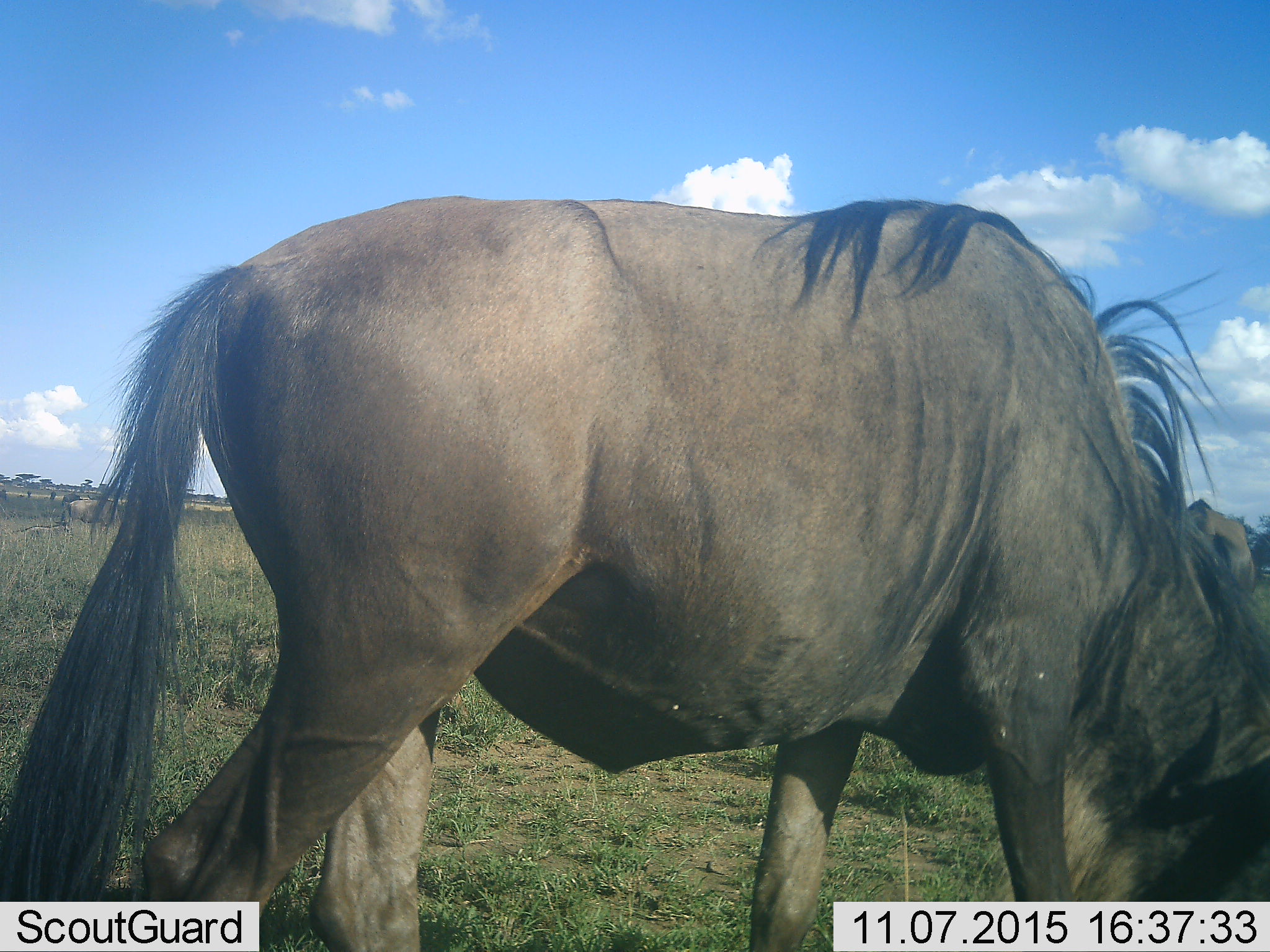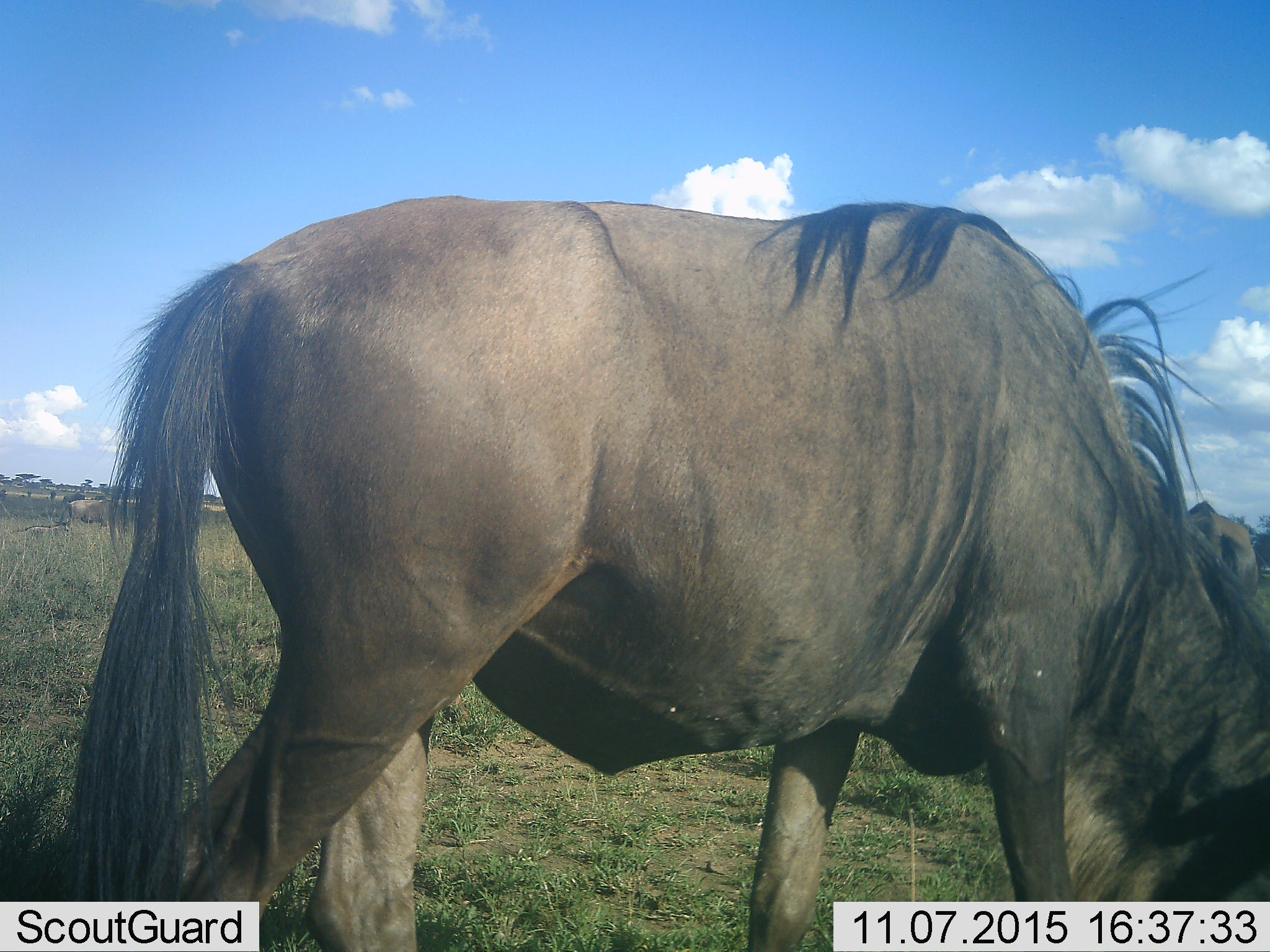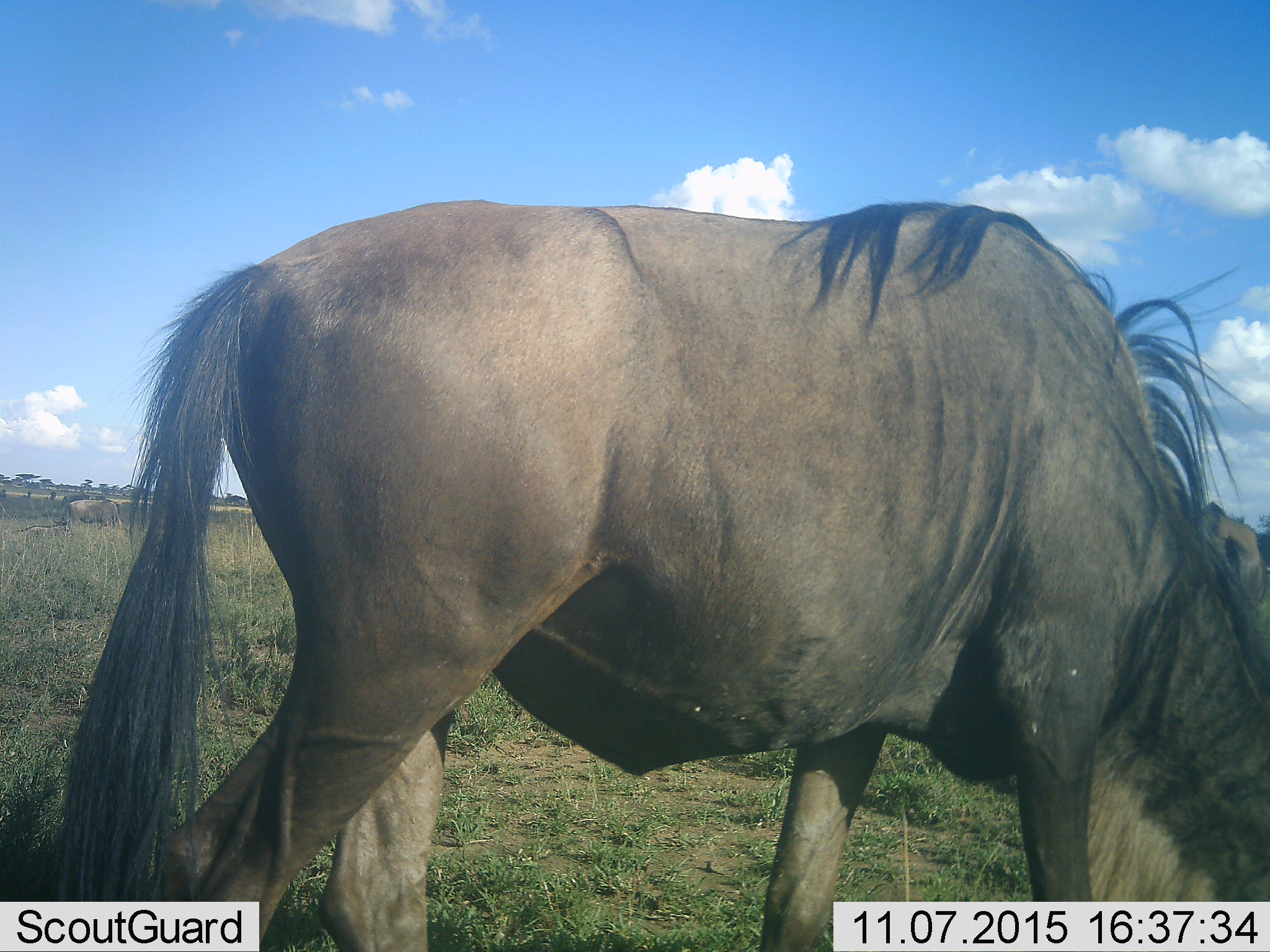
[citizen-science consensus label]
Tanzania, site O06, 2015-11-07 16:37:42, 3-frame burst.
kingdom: Animalia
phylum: Chordata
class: Mammalia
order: Artiodactyla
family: Bovidae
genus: Connochaetes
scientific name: Connochaetes taurinus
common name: blue wildebeest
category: wildebeest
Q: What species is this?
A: Wildebeest (blue wildebeest) (Connochaetes taurinus).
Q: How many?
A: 2.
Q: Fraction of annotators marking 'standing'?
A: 67%.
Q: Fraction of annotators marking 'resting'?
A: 0%.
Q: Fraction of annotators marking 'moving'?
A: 11%.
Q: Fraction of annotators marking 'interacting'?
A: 0%.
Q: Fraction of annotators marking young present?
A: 0%.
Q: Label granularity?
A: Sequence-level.